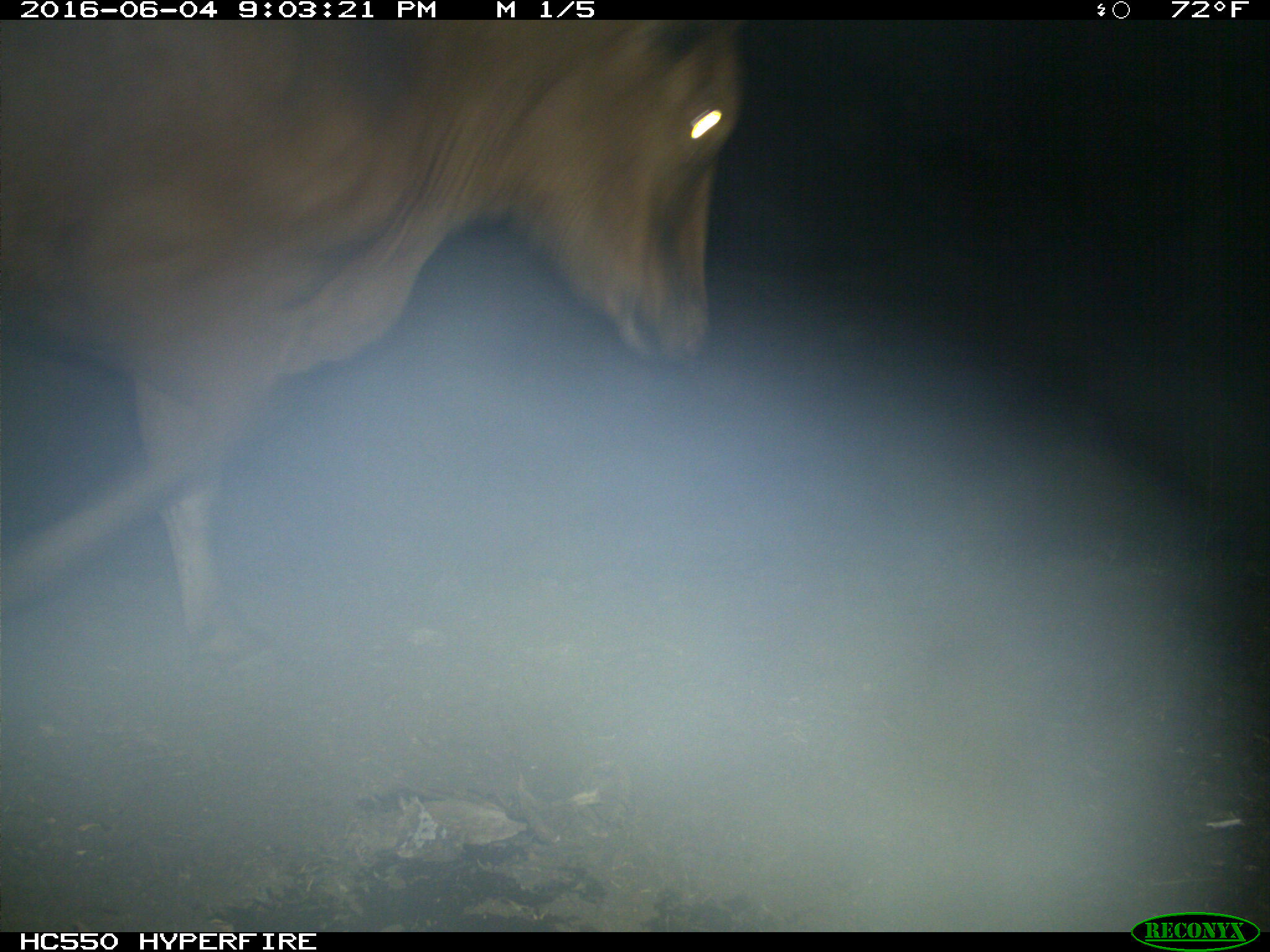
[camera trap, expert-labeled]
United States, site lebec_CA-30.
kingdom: Animalia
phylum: Chordata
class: Mammalia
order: Artiodactyla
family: Bovidae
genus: Bos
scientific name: Bos taurus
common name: domestic cow